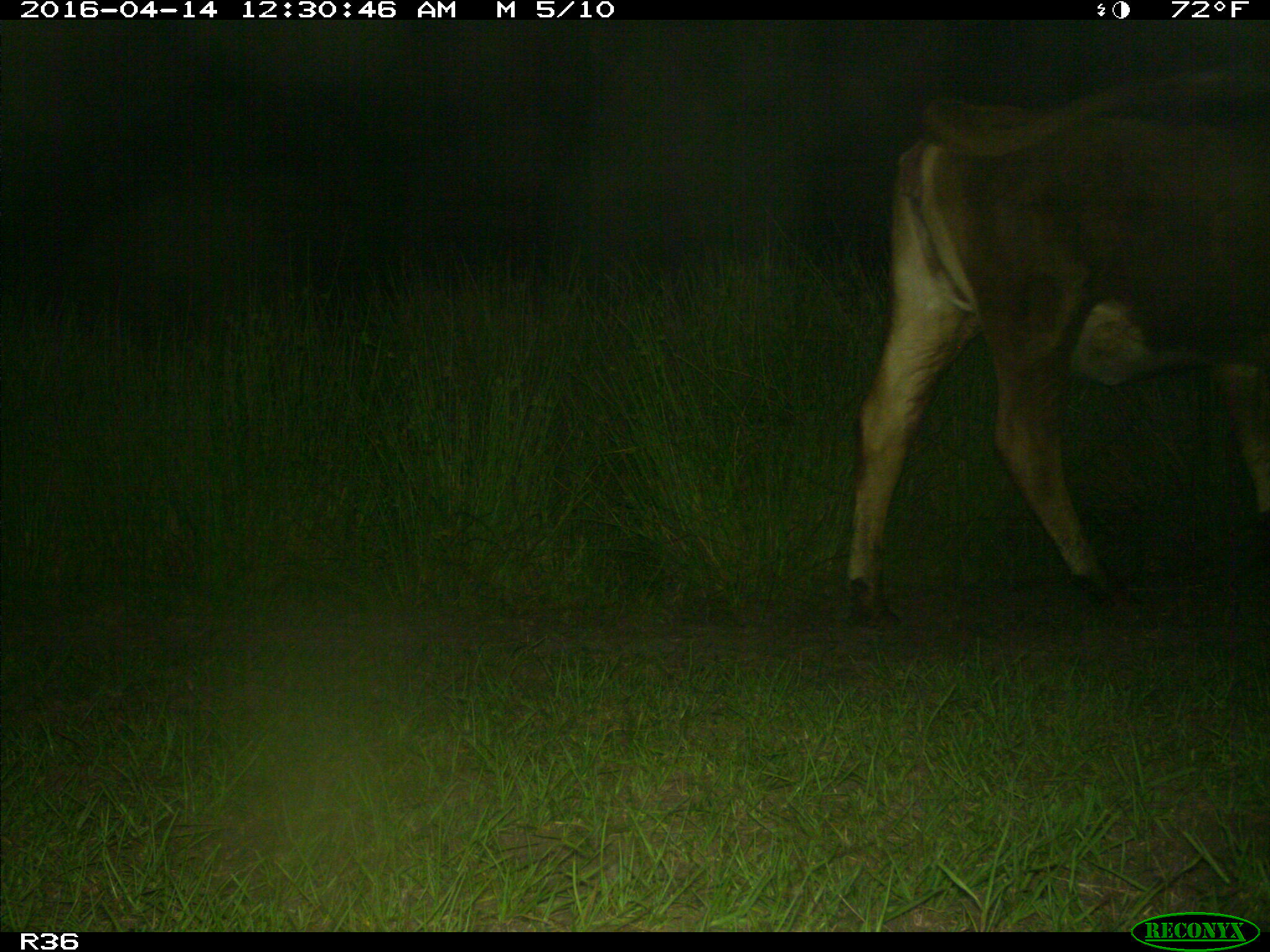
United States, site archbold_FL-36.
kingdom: Animalia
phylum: Chordata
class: Mammalia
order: Artiodactyla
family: Bovidae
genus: Bos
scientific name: Bos taurus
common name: domestic cow